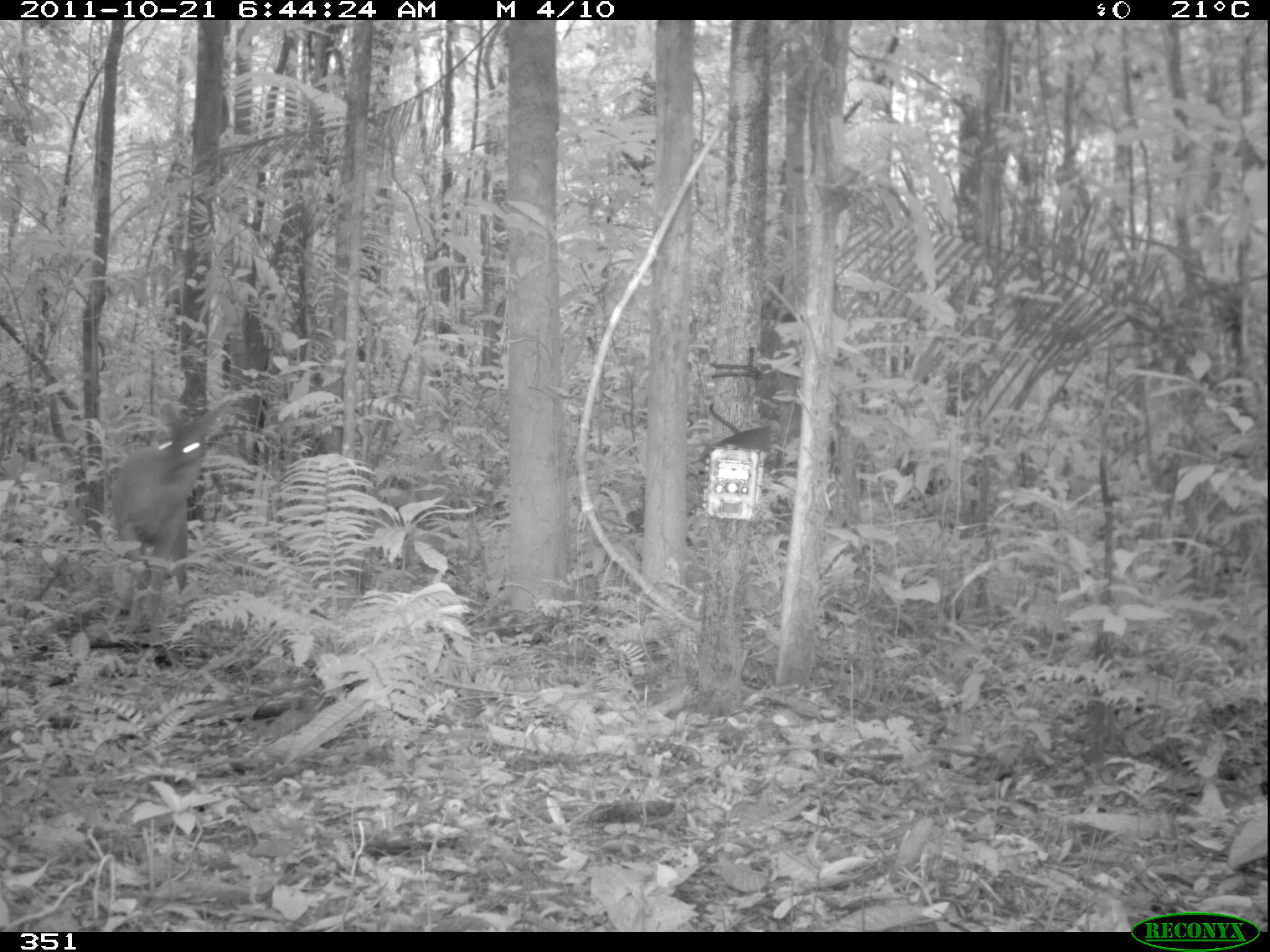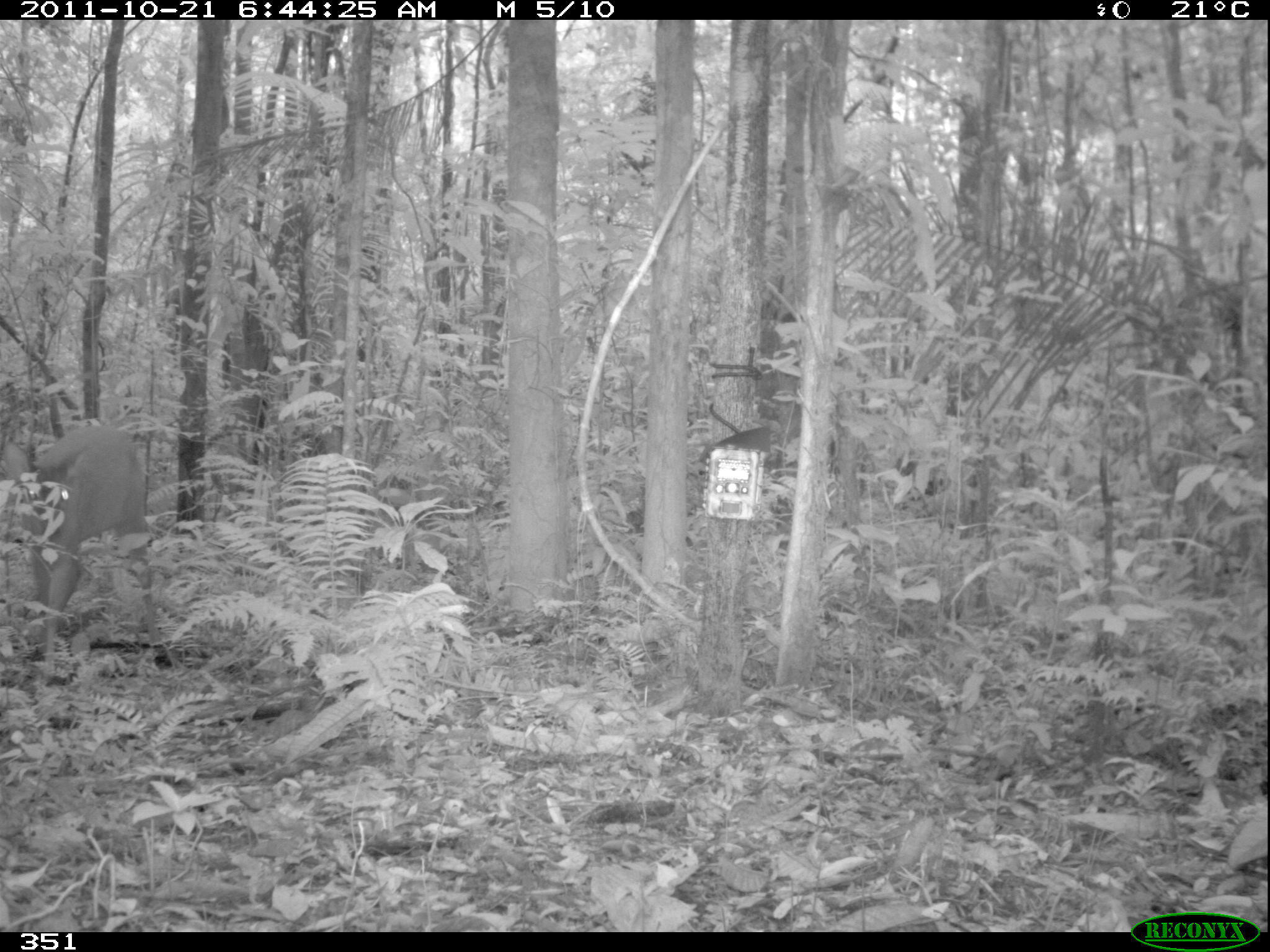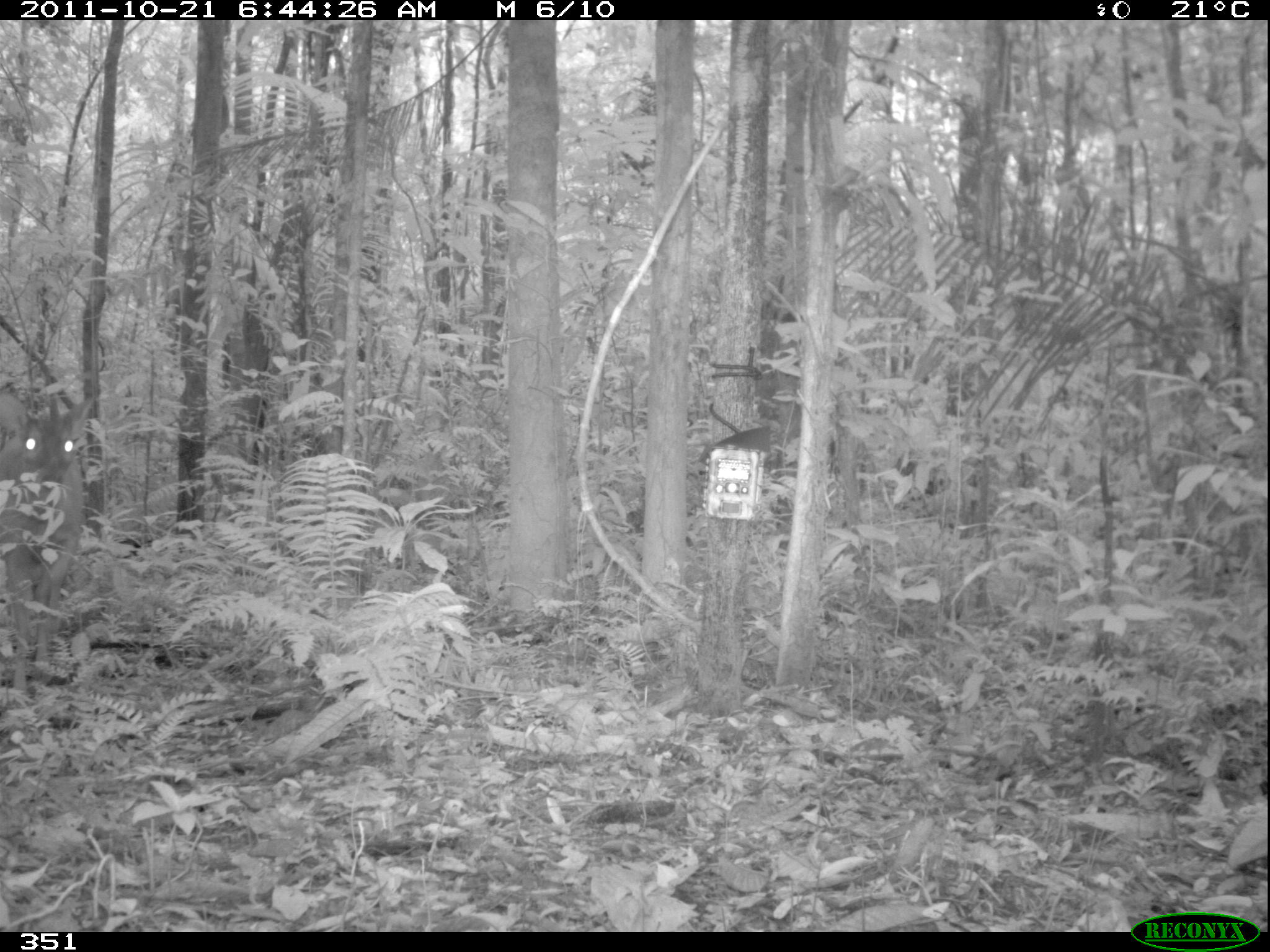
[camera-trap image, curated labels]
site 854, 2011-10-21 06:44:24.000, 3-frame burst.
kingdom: Animalia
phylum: Chordata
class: Mammalia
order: Artiodactyla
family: Cervidae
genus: Mazama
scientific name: Mazama americana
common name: red brocket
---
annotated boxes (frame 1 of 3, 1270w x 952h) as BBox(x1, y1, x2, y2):
mazama americana: BBox(109, 401, 225, 604)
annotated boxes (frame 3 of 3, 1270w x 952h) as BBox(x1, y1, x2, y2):
mazama americana: BBox(0, 394, 98, 693)